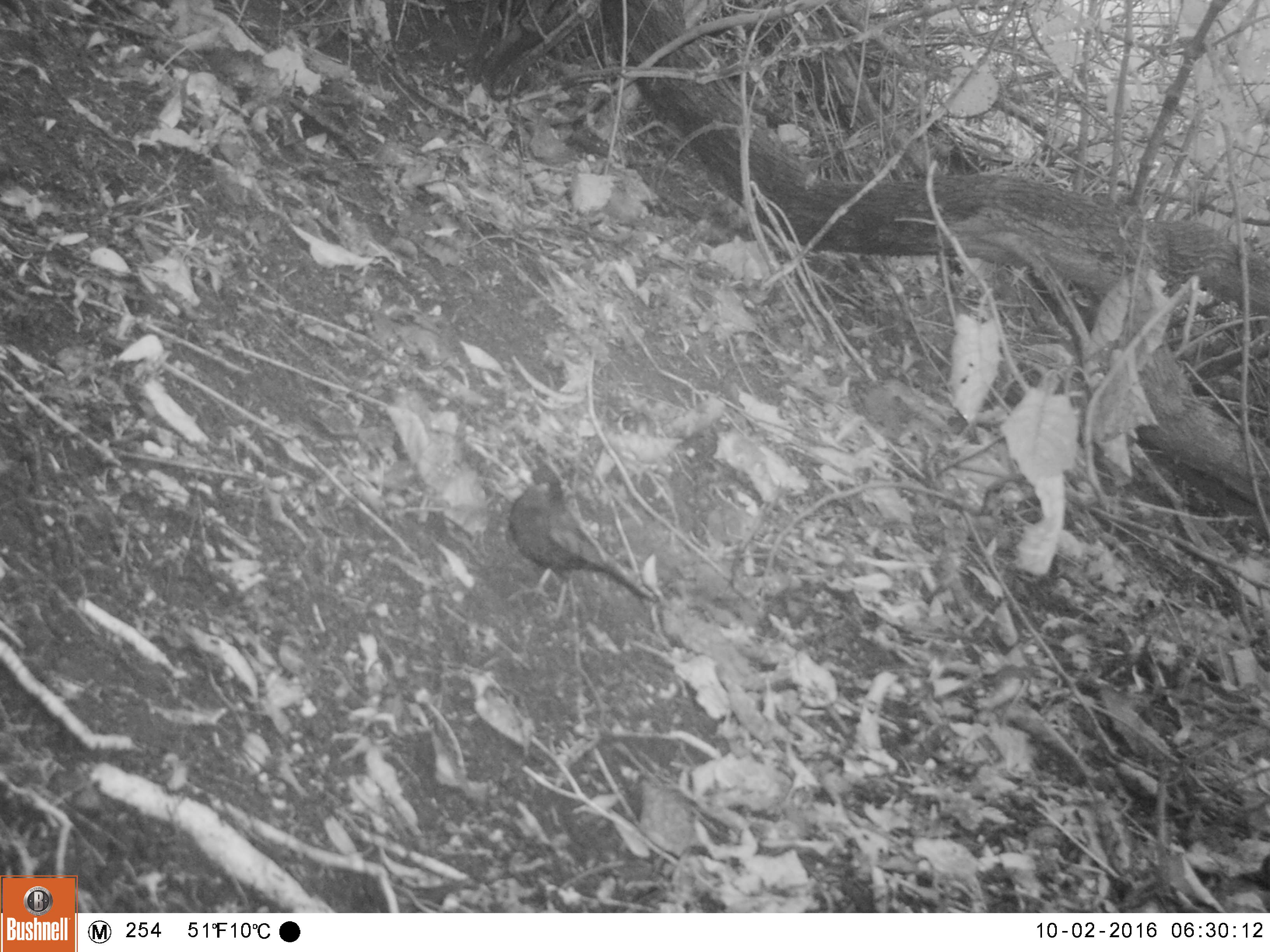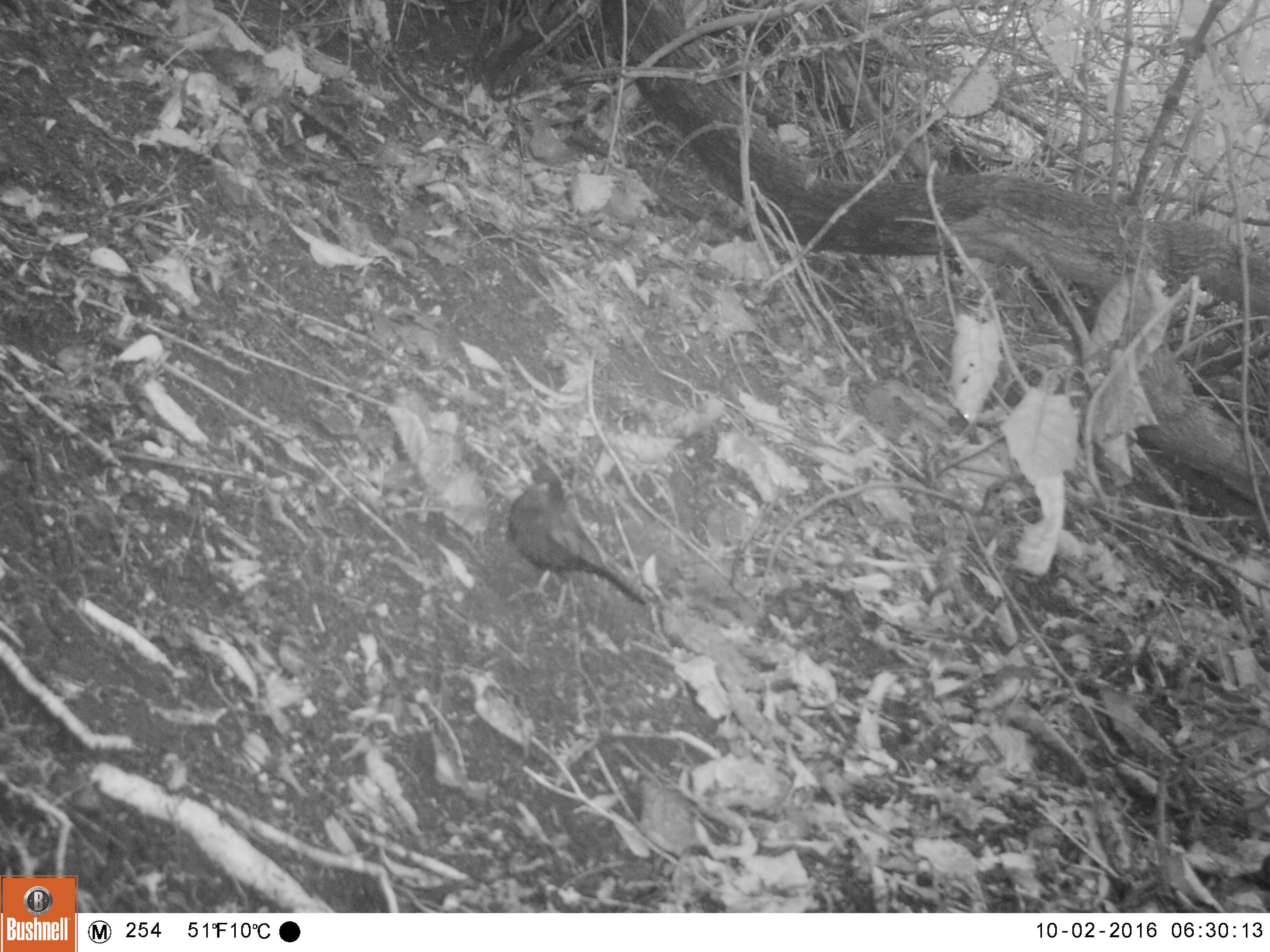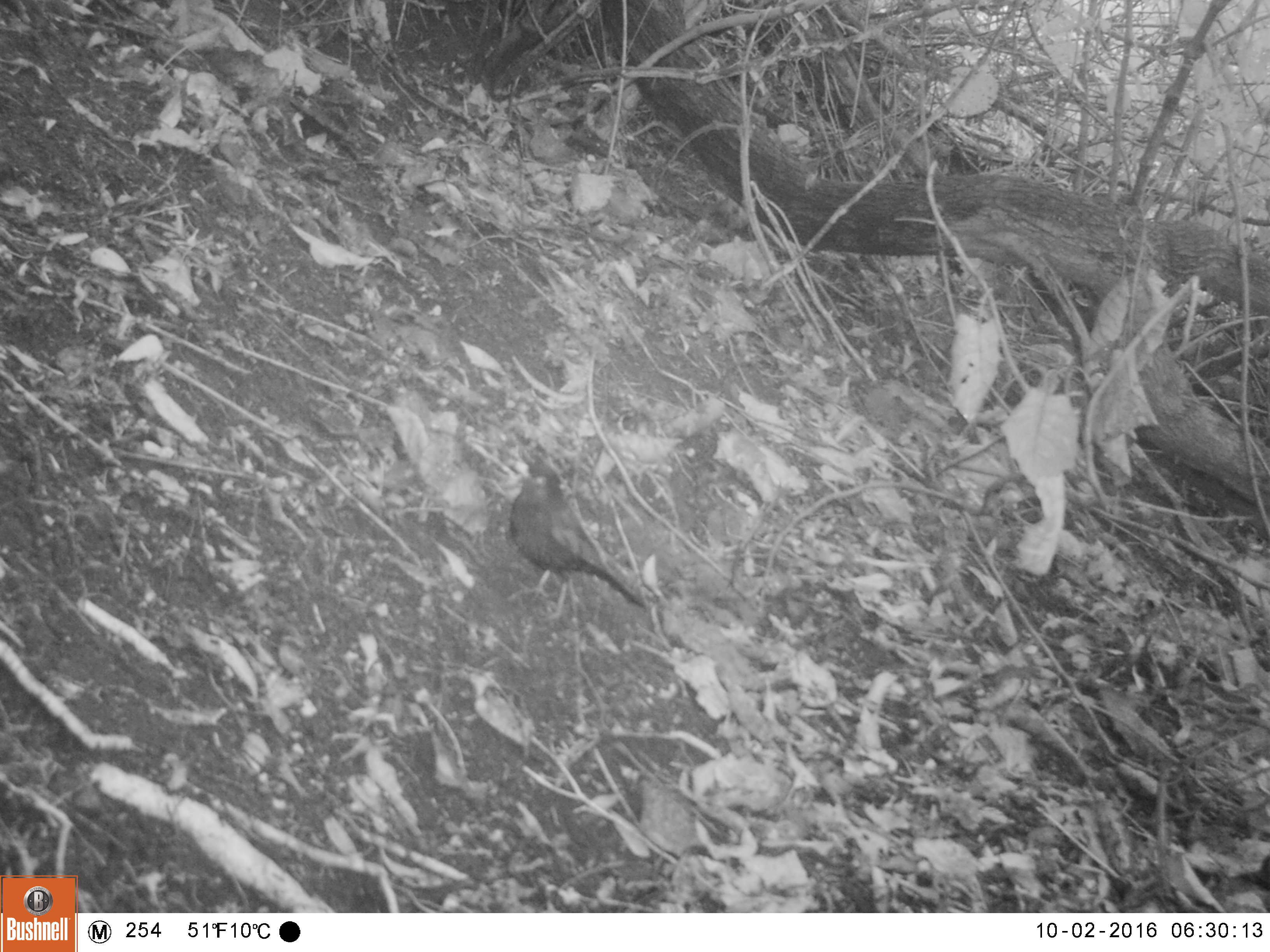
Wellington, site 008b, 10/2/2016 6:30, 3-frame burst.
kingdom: Animalia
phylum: Chordata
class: Aves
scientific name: Aves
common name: bird